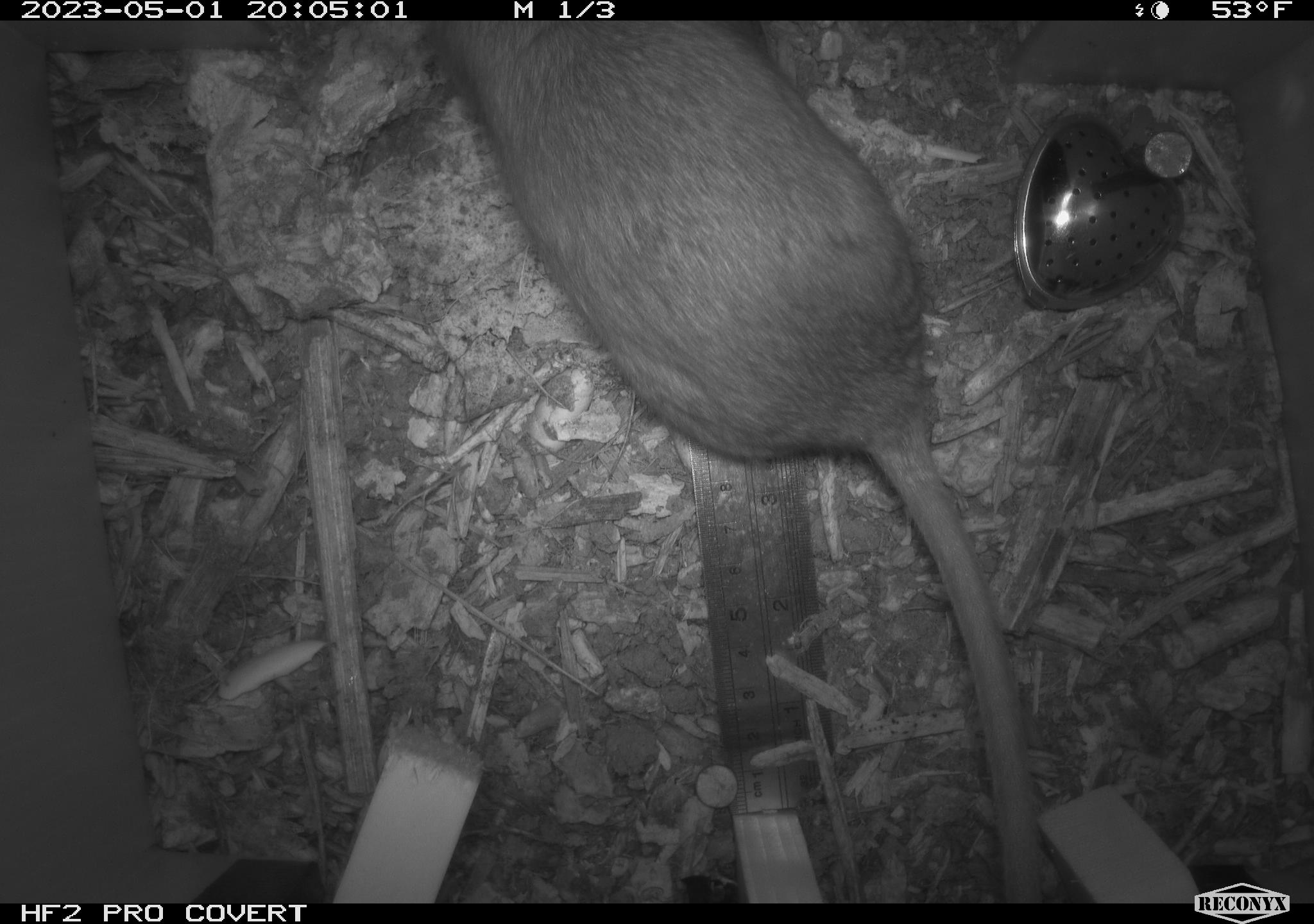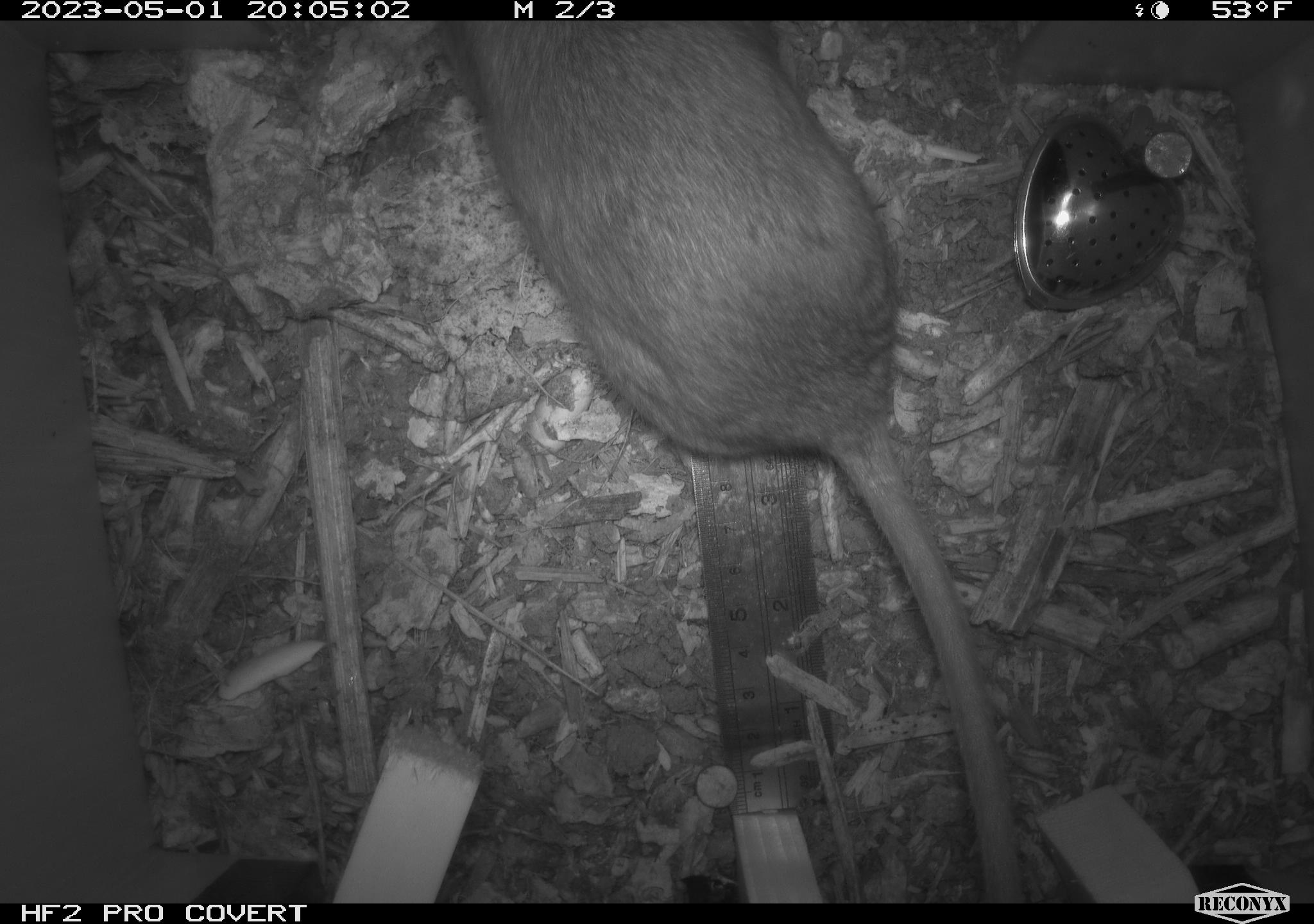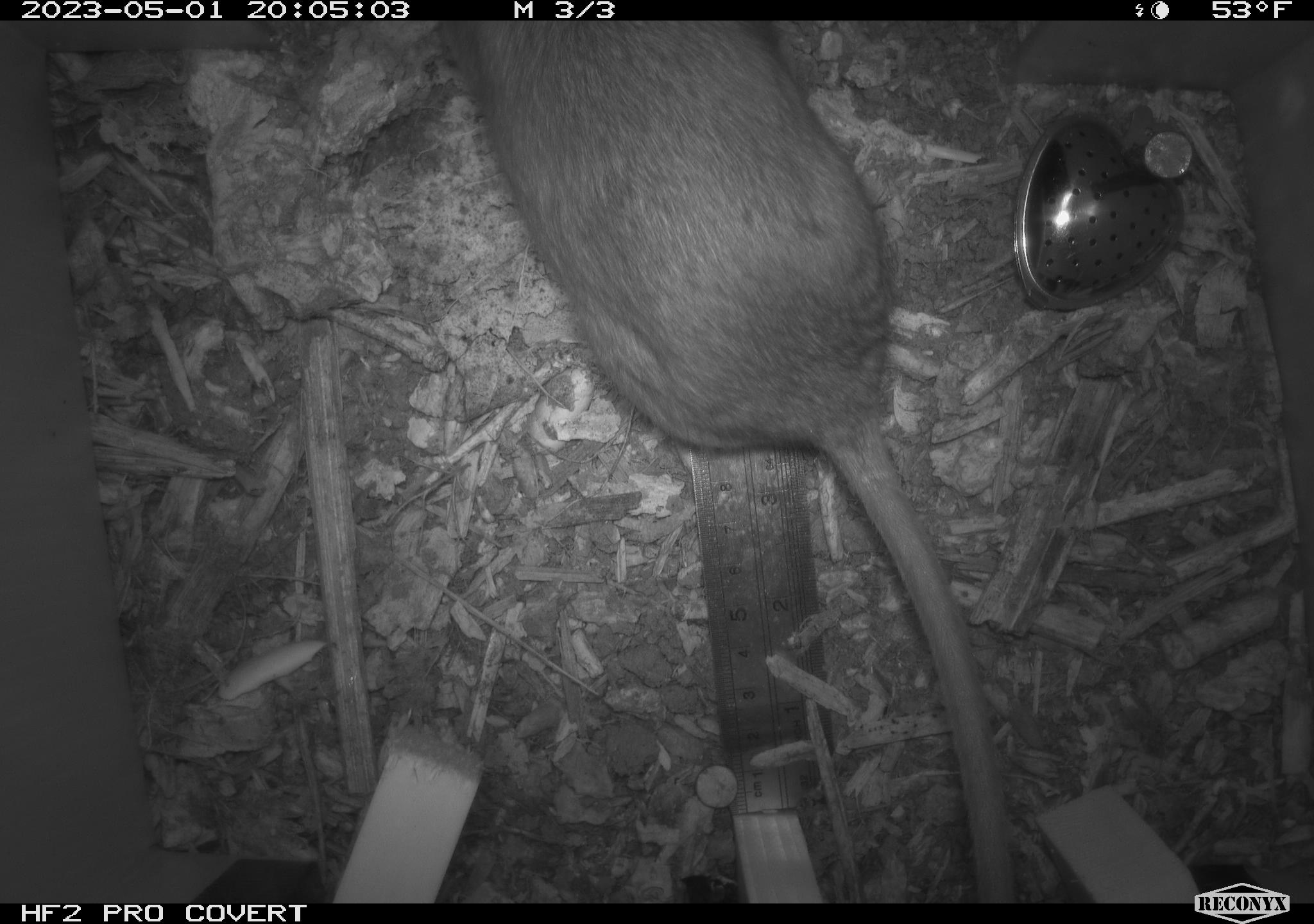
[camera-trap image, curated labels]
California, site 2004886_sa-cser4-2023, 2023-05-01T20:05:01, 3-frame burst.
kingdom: Animalia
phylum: Chordata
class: Mammalia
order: Rodentia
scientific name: Rodentia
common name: woodrat or rat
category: woodrat or rat species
Woodrat or rat species (woodrat or rat) (Rodentia).